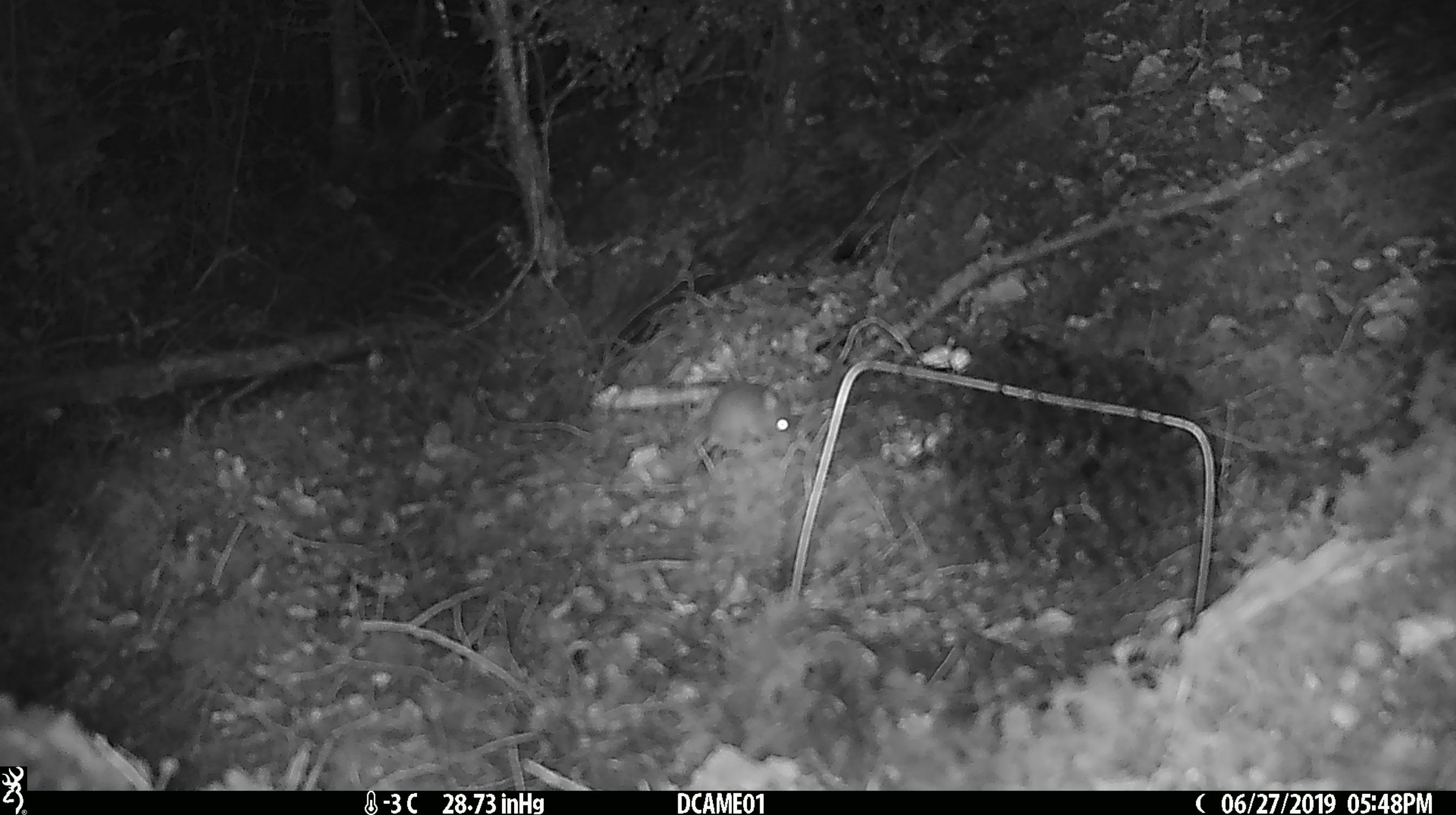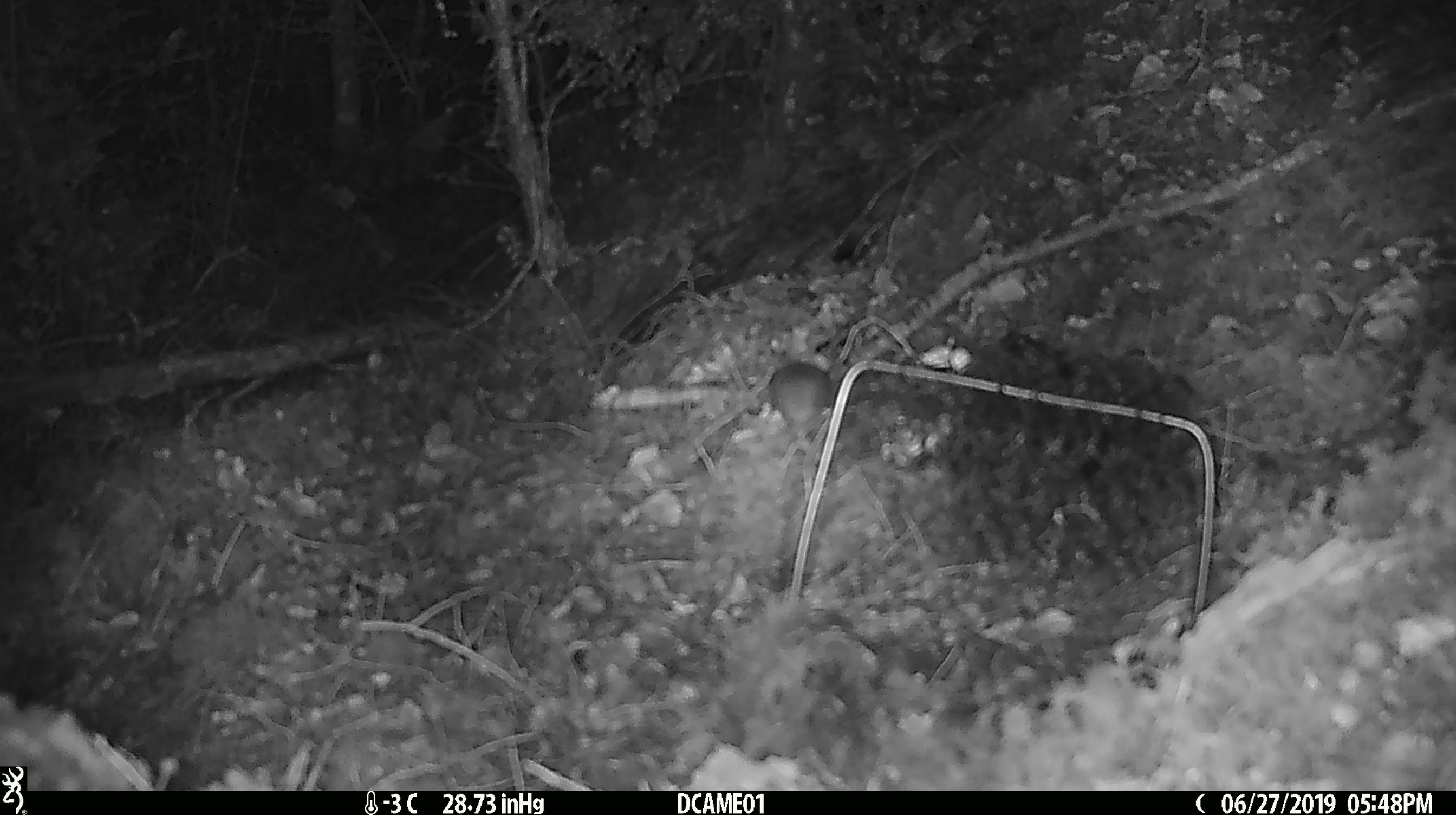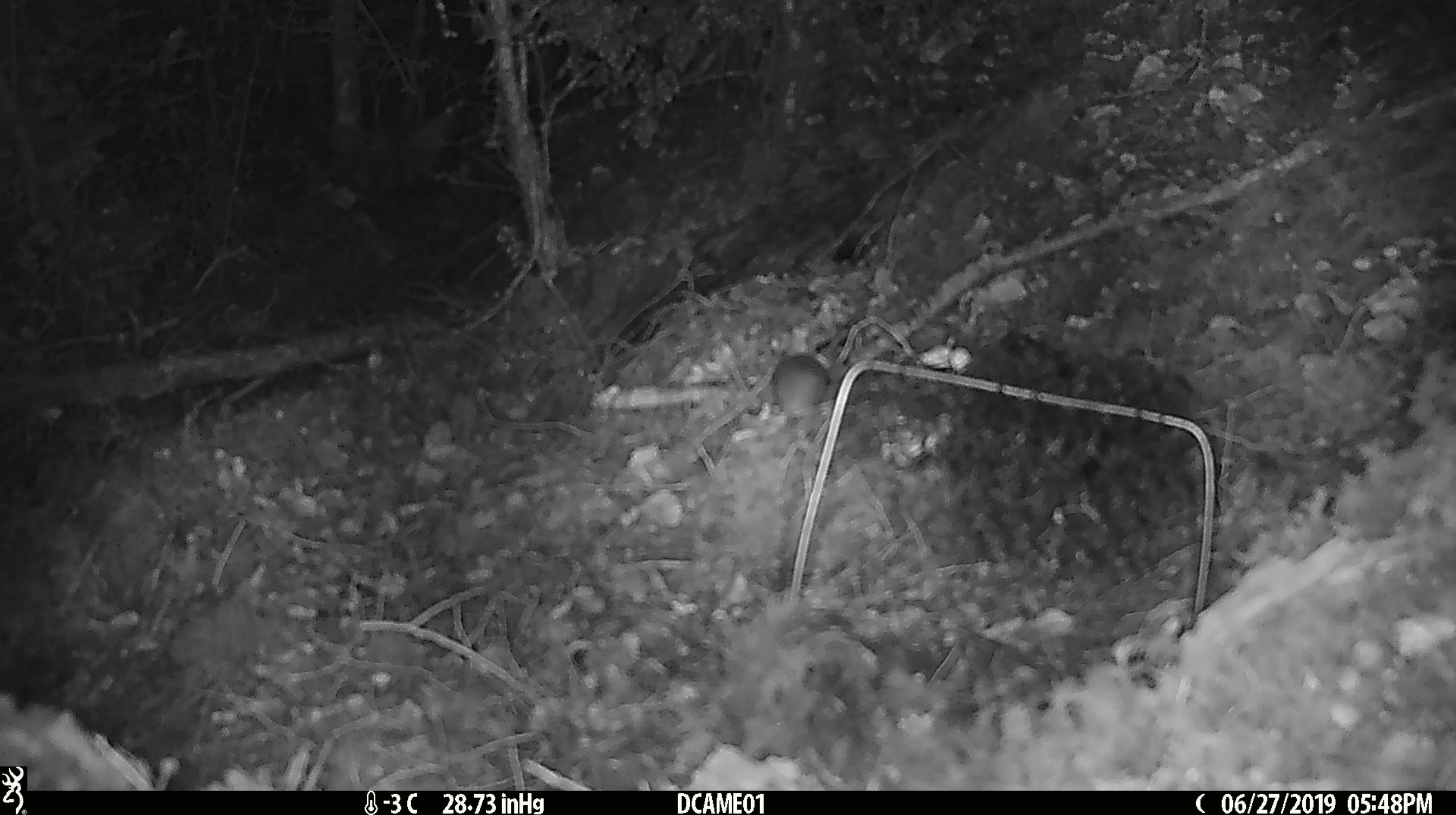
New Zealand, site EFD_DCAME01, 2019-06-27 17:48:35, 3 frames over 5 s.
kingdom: Animalia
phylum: Chordata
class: Mammalia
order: Rodentia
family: Muridae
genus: Mus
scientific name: Mus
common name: mouse